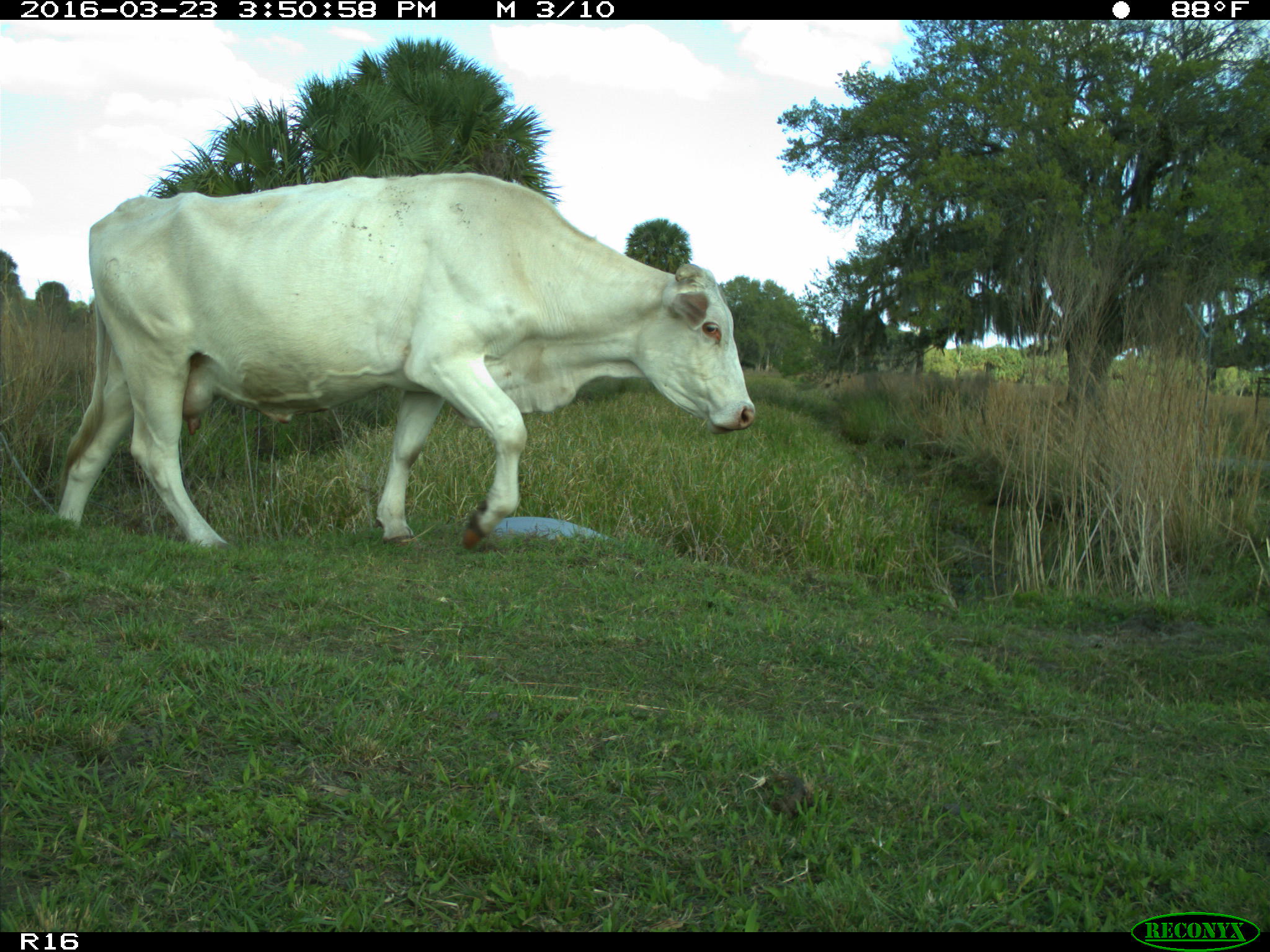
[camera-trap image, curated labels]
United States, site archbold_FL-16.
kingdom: Animalia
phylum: Chordata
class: Mammalia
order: Artiodactyla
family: Bovidae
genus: Bos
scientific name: Bos taurus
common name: domestic cow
Bos taurus (domestic cow).